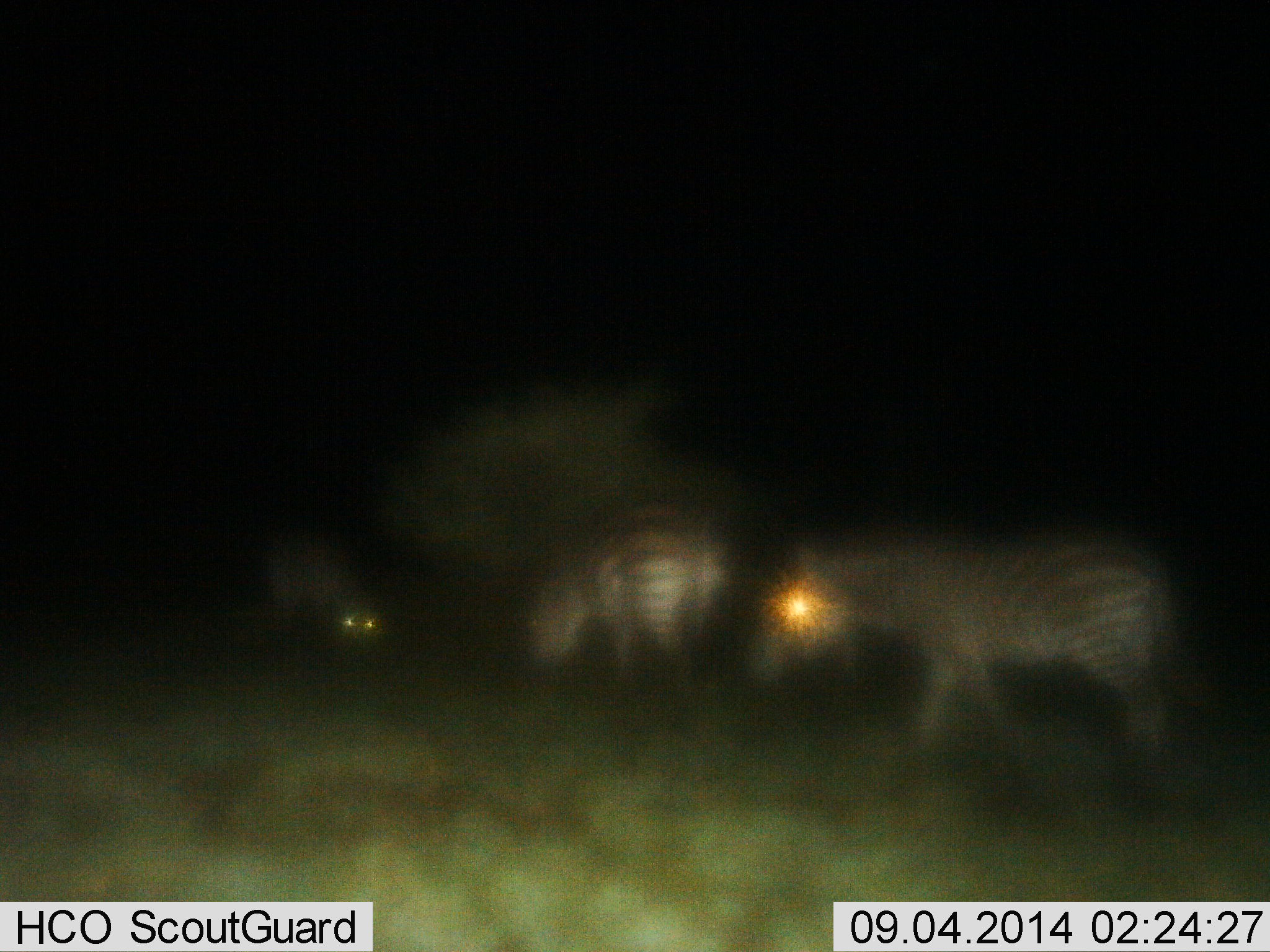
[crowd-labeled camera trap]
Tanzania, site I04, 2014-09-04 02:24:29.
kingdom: Animalia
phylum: Chordata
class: Mammalia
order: Perissodactyla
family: Equidae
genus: Equus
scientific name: Equus quagga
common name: plains zebra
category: zebra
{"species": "zebra (plains zebra) (Equus quagga)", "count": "3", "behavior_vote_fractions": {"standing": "50%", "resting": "0%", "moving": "40%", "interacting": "0%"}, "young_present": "0%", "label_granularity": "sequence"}